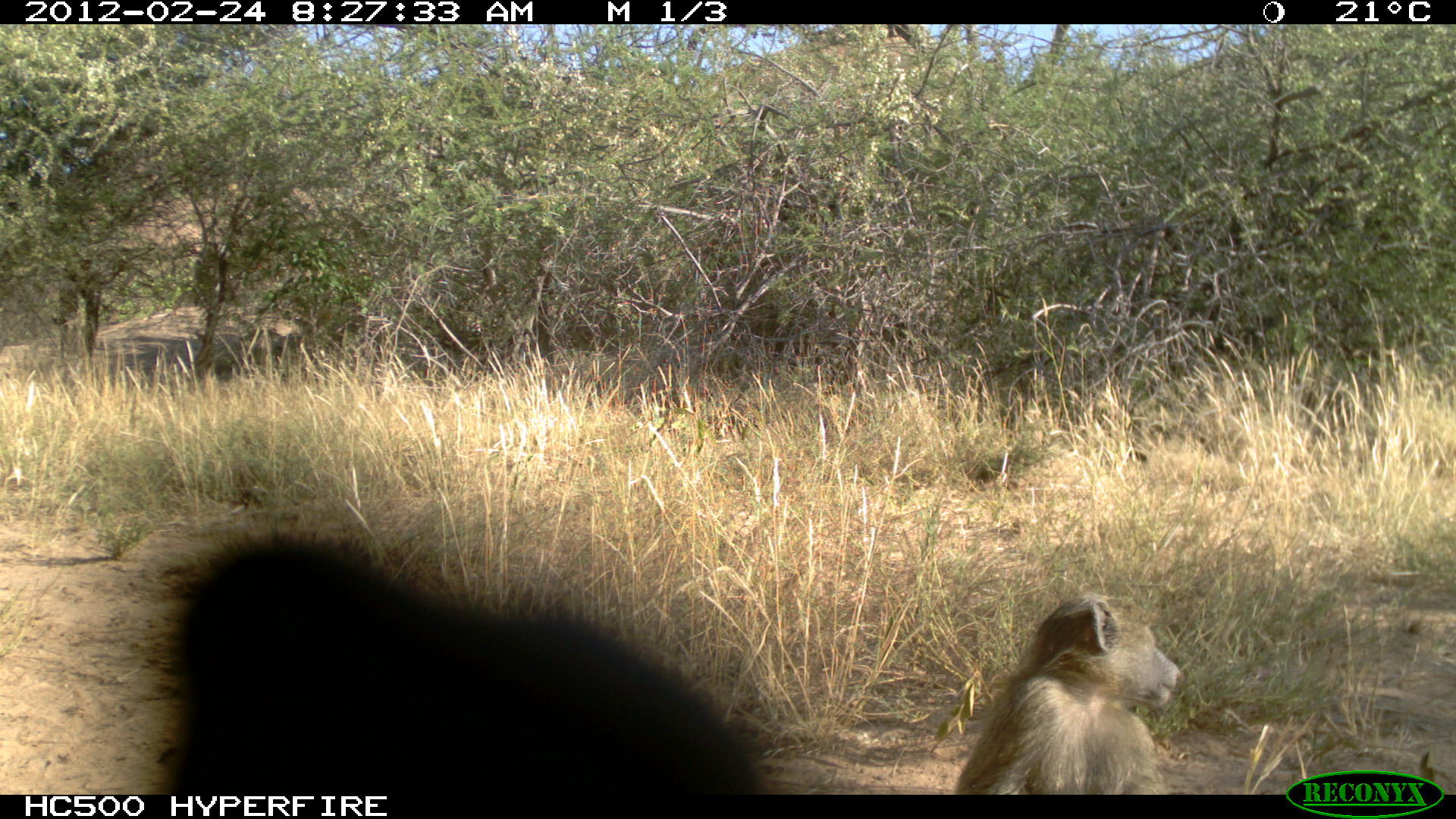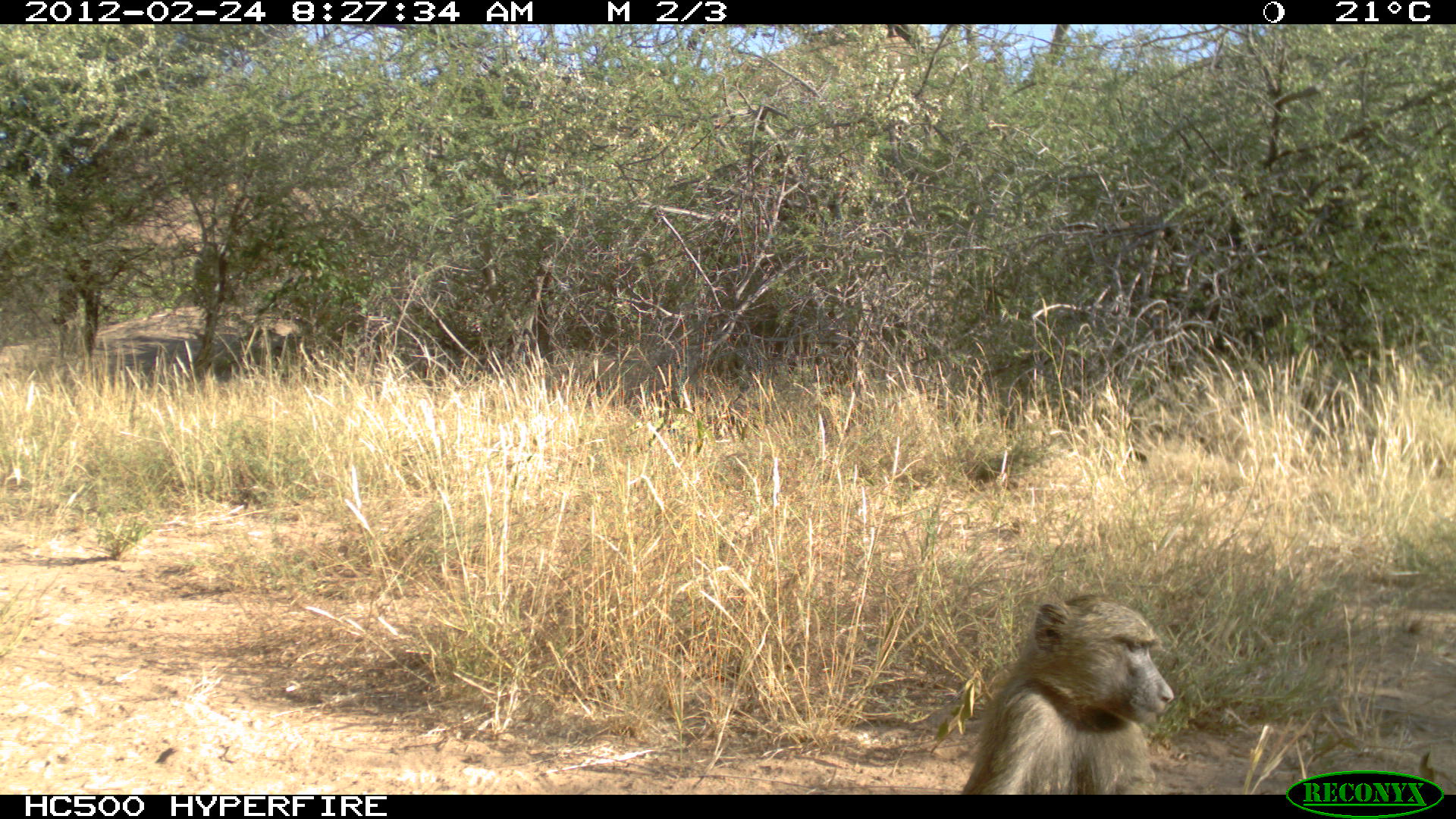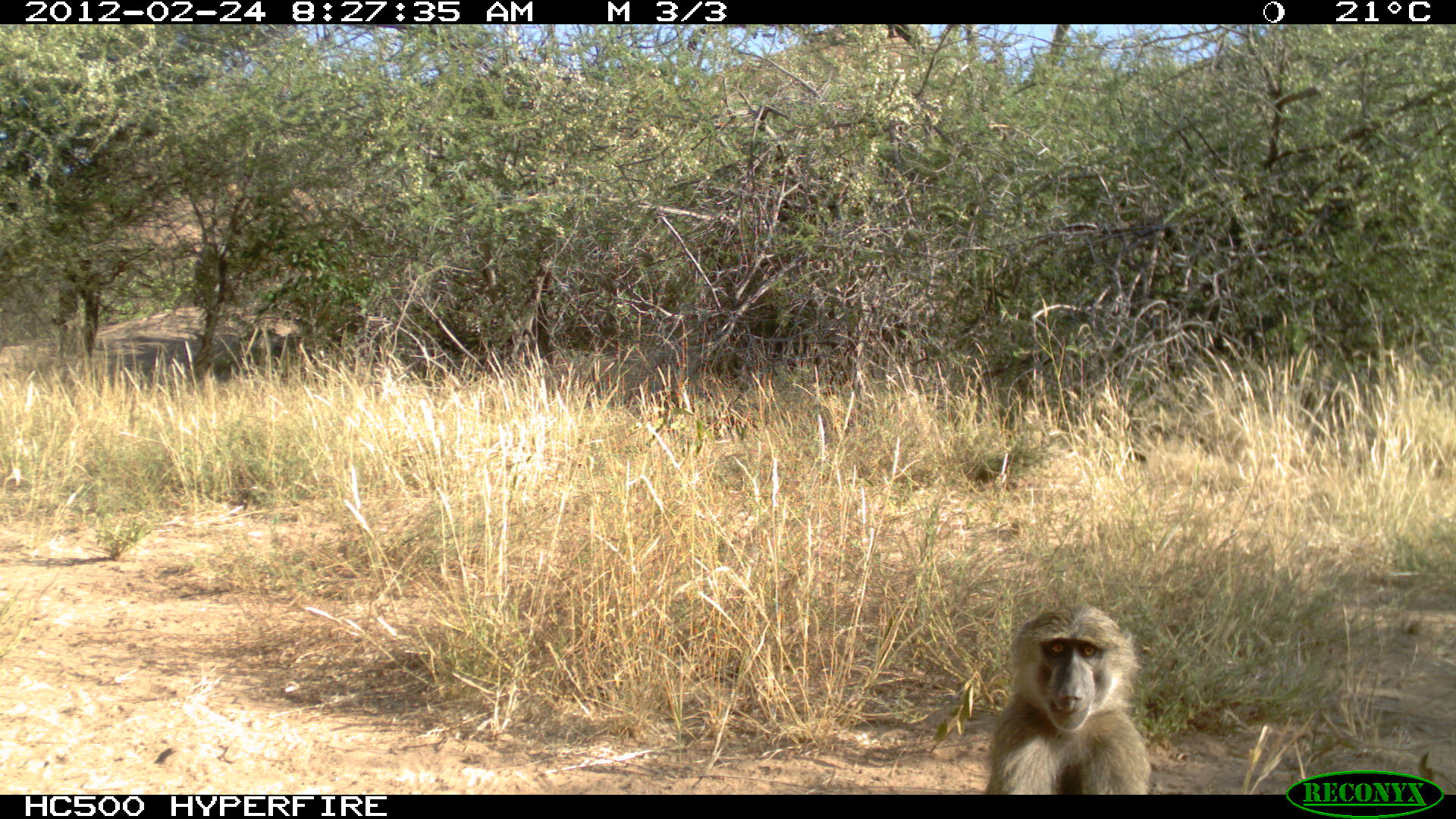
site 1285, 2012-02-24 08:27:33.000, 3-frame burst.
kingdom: Animalia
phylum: Chordata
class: Mammalia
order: Primates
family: Cercopithecidae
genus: Papio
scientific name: Papio anubis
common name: olive baboon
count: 2